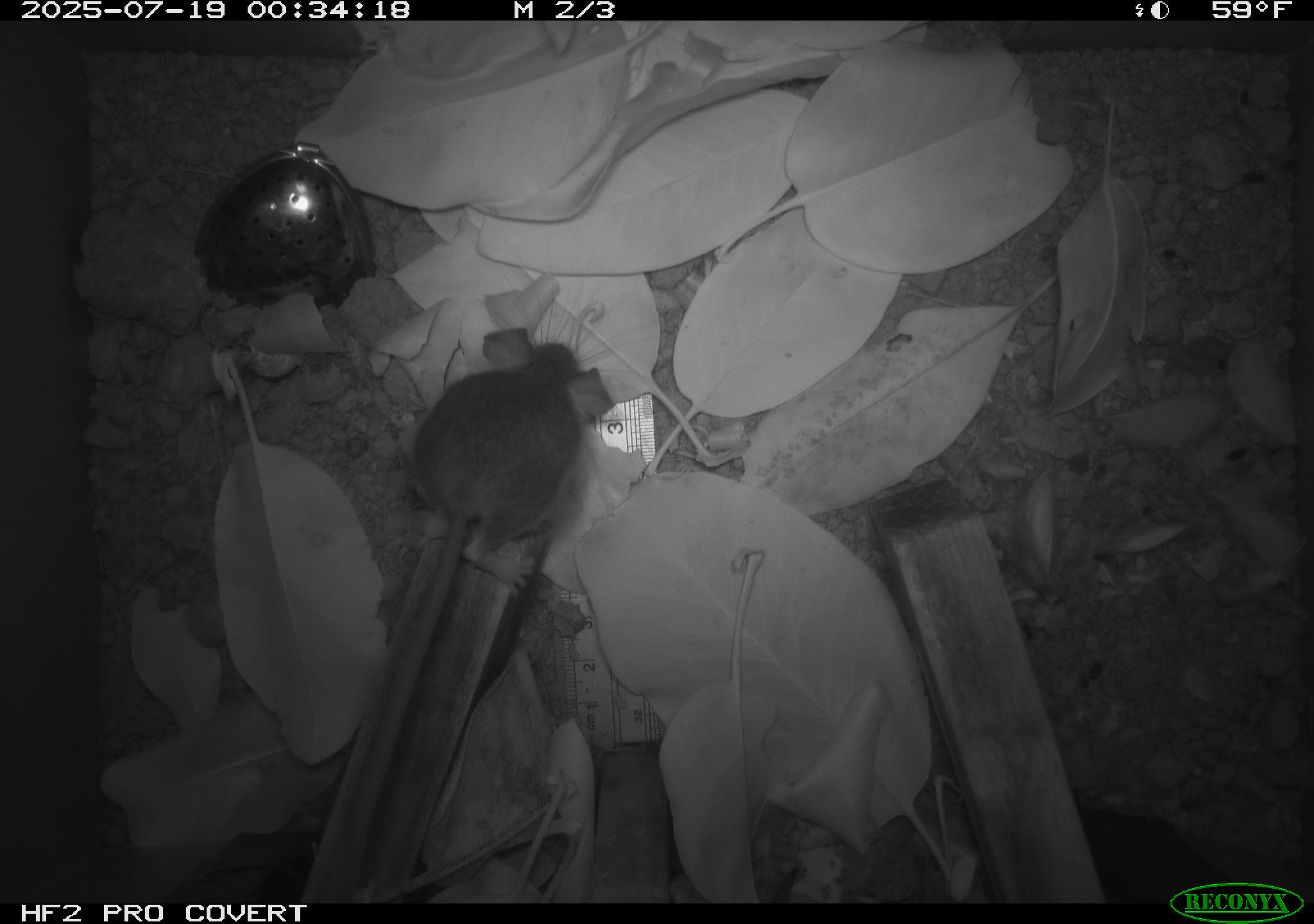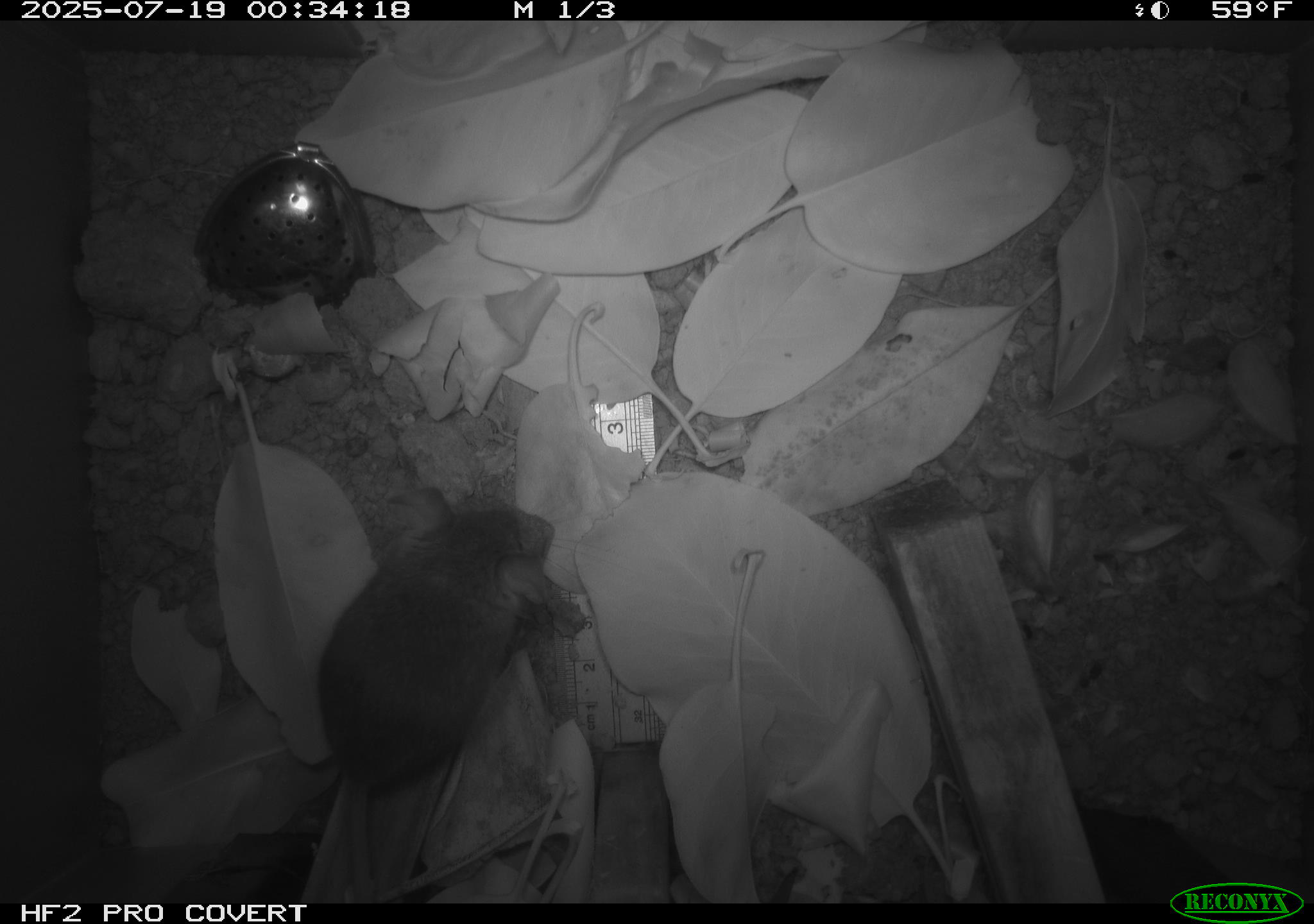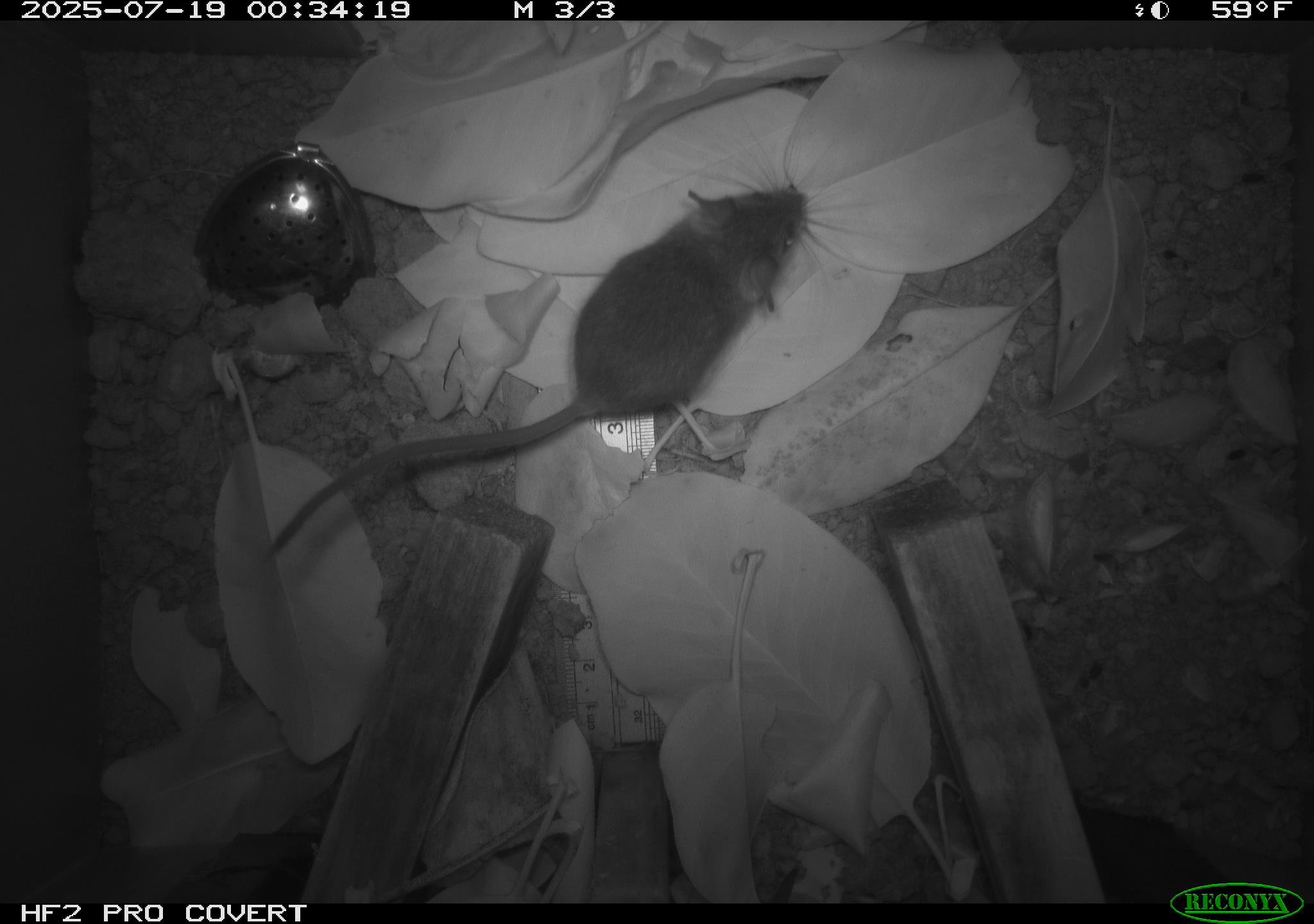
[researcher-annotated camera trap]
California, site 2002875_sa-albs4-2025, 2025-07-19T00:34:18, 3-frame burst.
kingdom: Animalia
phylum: Chordata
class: Mammalia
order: Rodentia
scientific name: Rodentia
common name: mouse species